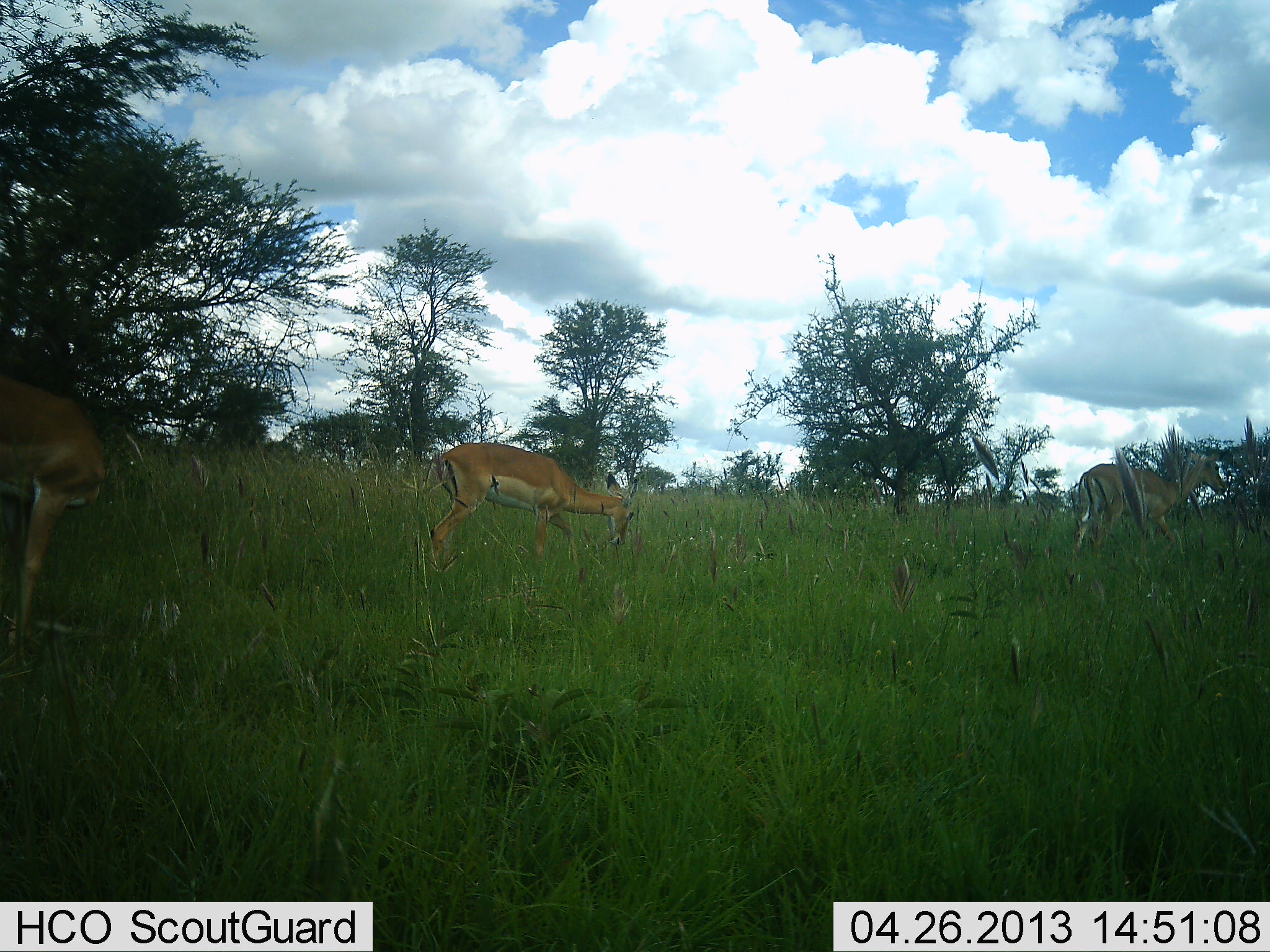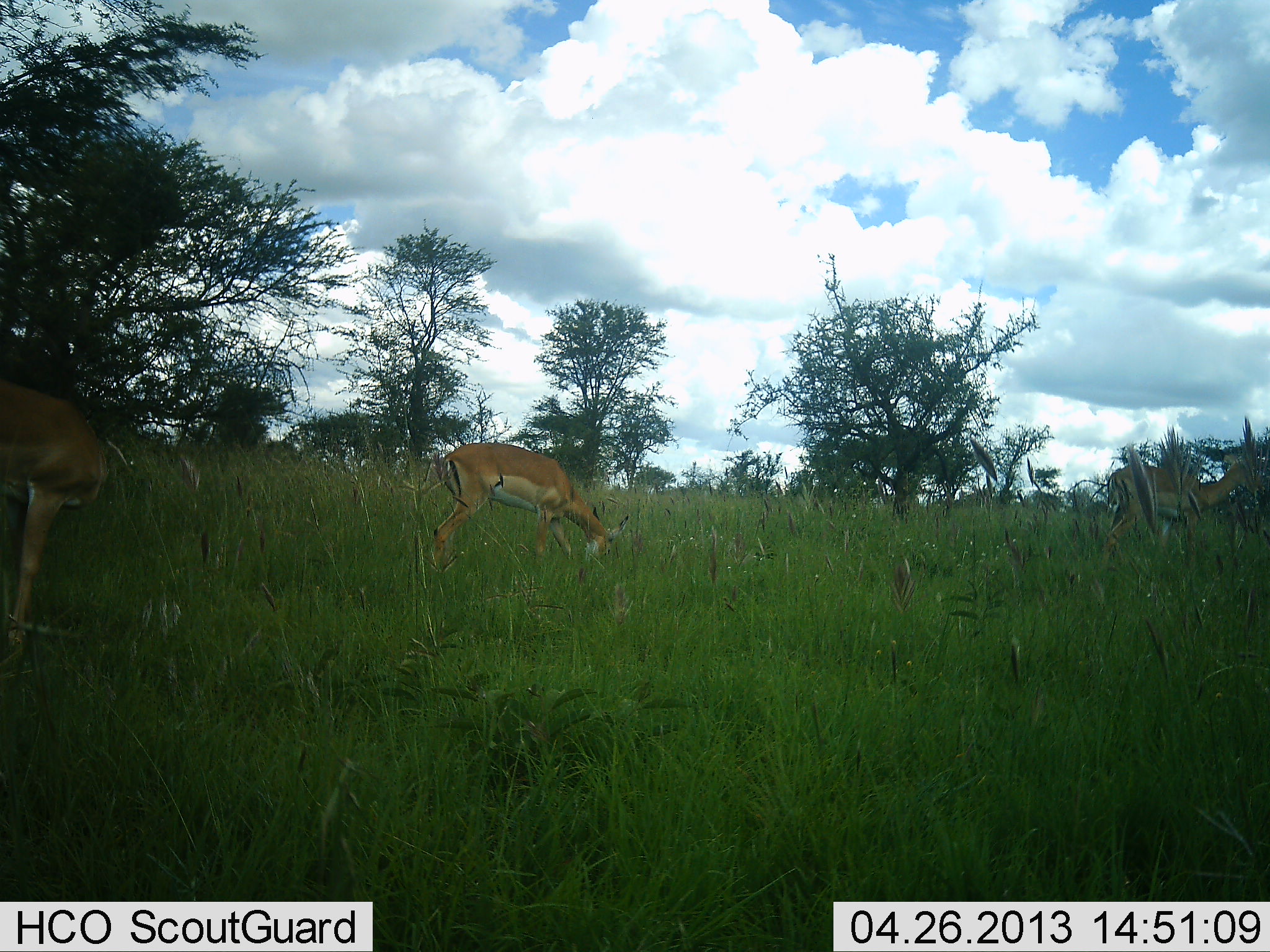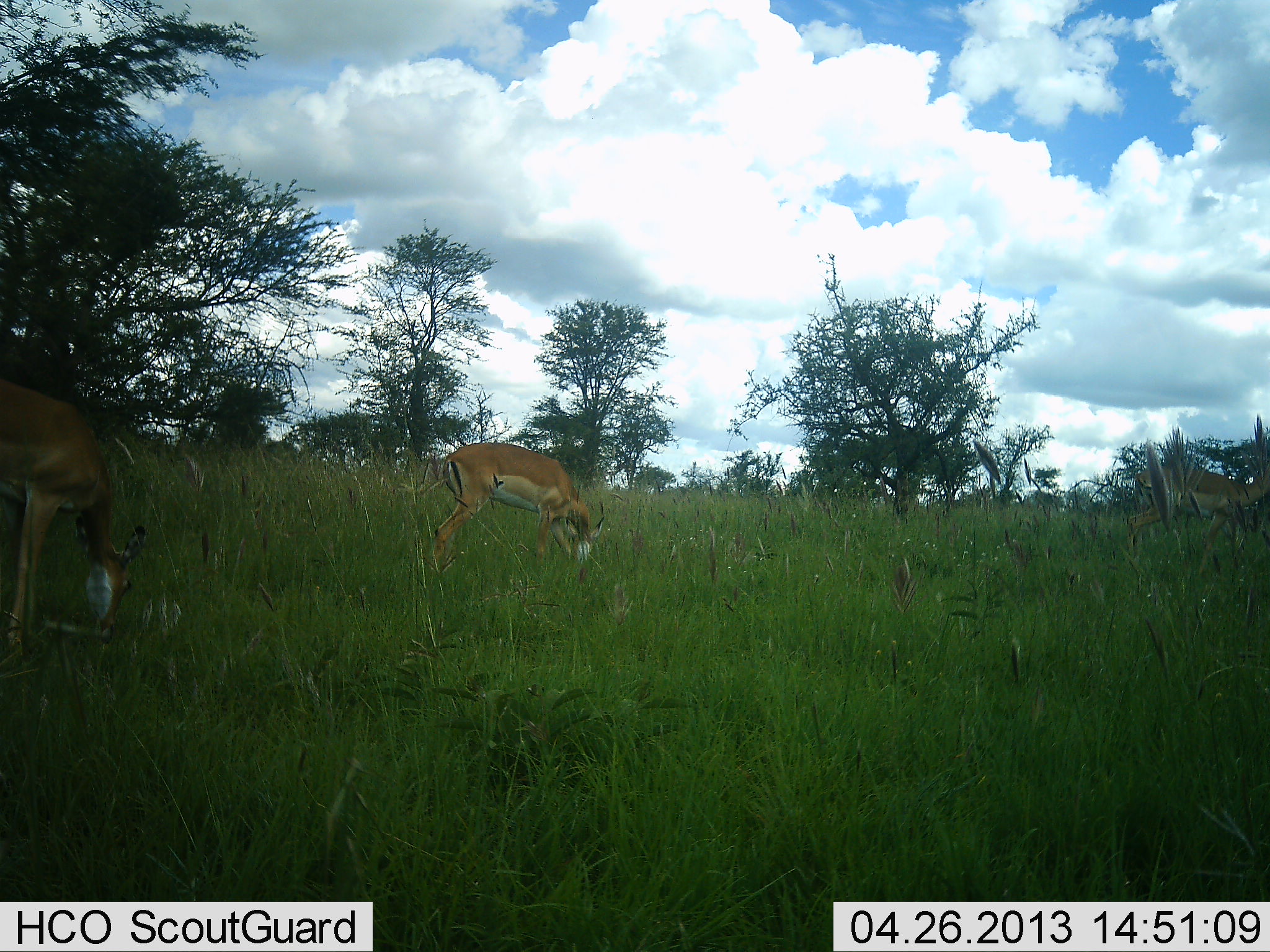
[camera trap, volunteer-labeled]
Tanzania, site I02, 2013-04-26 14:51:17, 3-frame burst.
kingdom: Animalia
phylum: Chordata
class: Mammalia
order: Artiodactyla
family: Bovidae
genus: Nanger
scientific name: Nanger granti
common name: grant's gazelle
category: gazellegrants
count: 3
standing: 40%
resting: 0%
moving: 30%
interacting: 0%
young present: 0%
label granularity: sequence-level